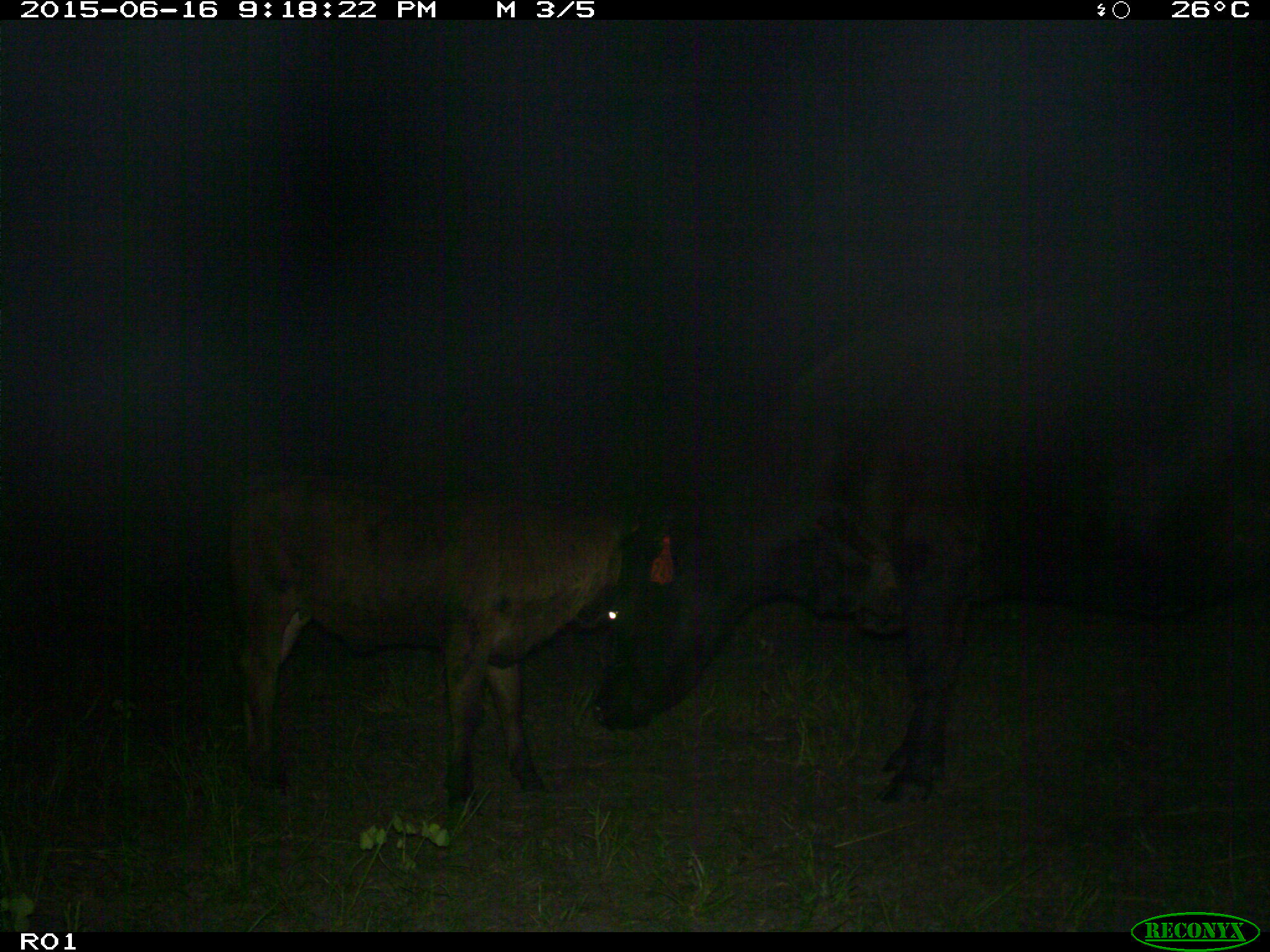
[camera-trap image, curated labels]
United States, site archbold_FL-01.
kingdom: Animalia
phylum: Chordata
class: Mammalia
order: Artiodactyla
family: Bovidae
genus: Bos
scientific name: Bos taurus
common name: domestic cow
Bos taurus (domestic cow).